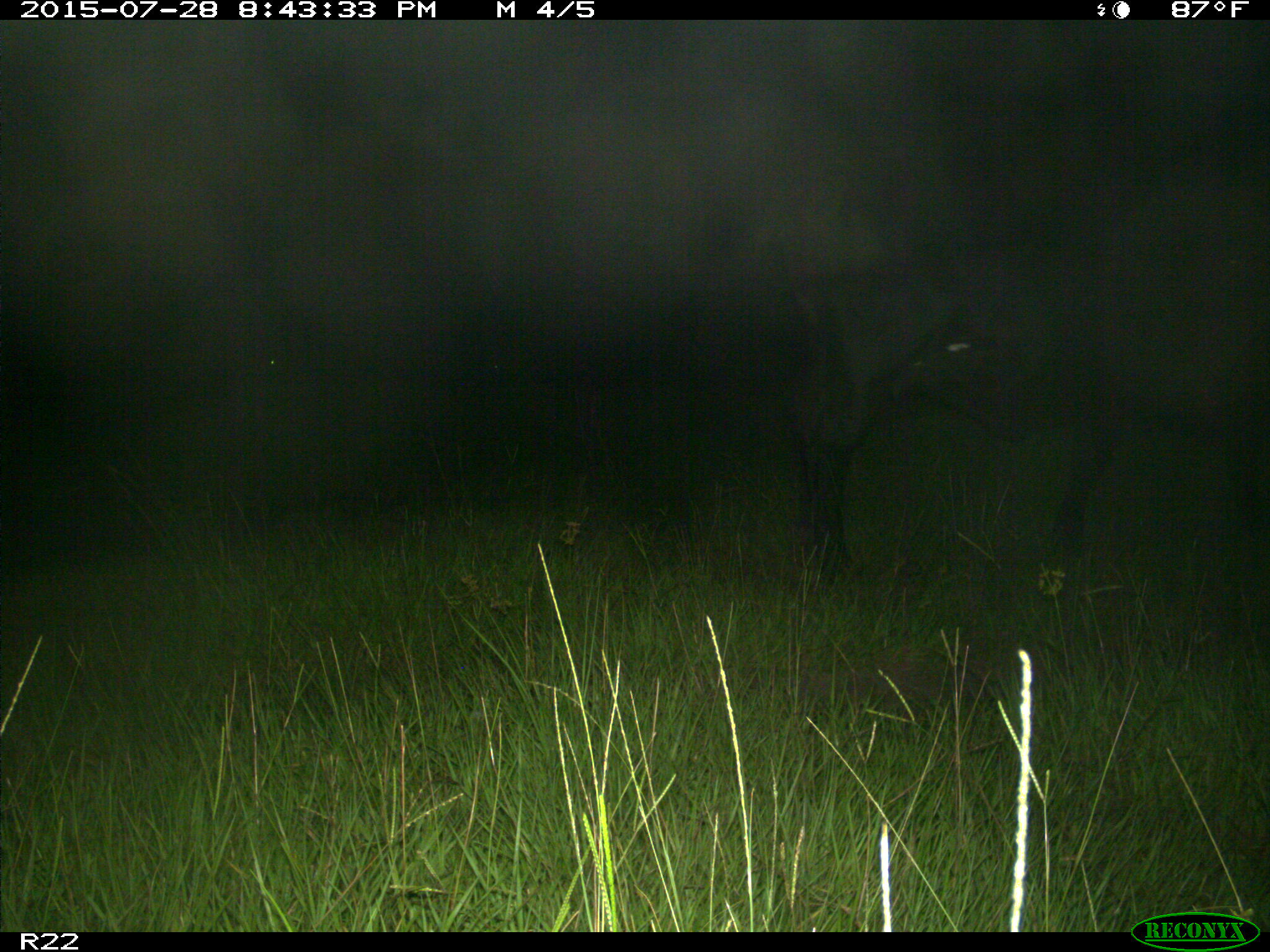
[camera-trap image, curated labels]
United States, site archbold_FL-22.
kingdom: Animalia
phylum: Chordata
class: Mammalia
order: Artiodactyla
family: Bovidae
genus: Bos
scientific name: Bos taurus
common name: domestic cow